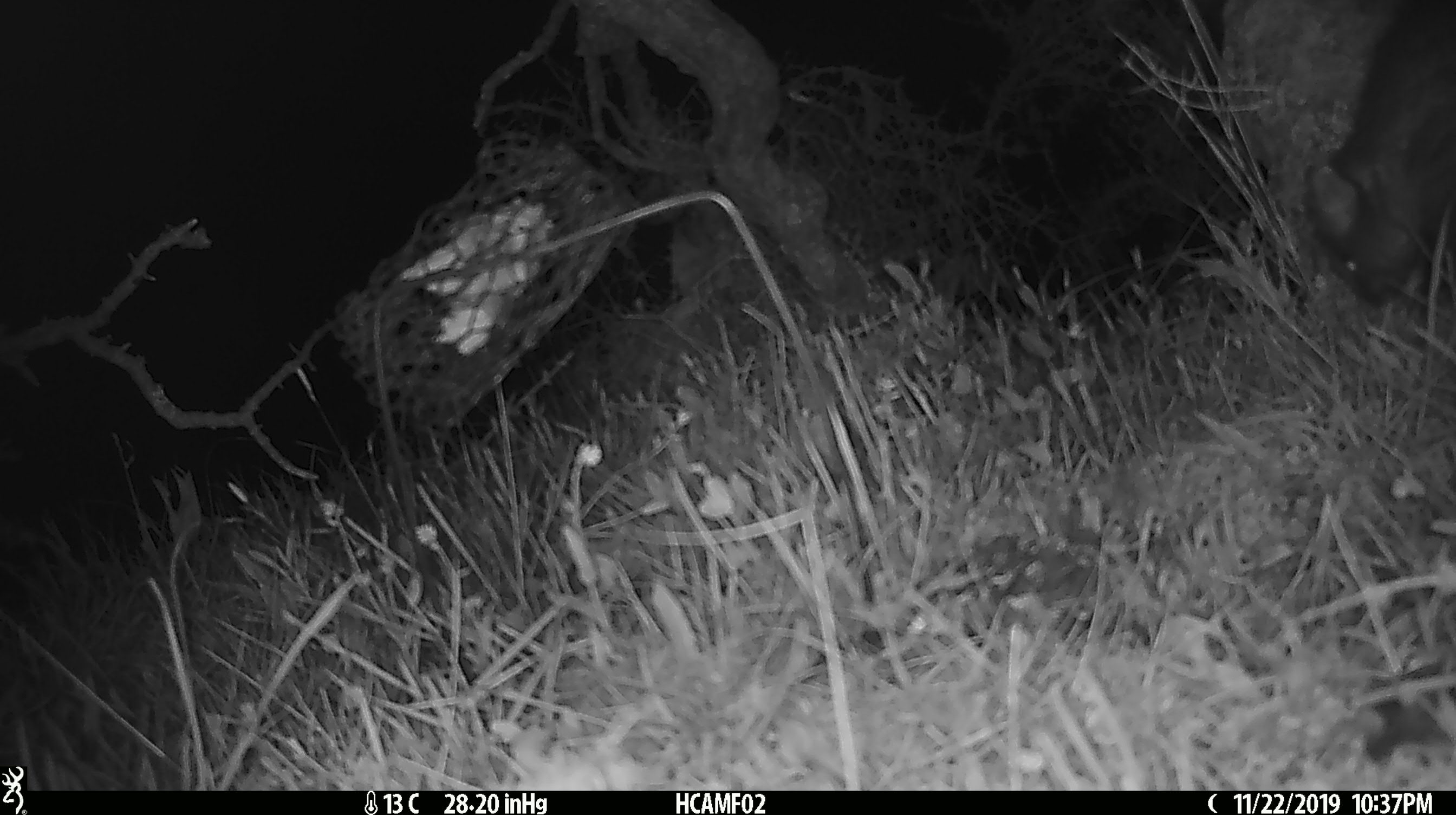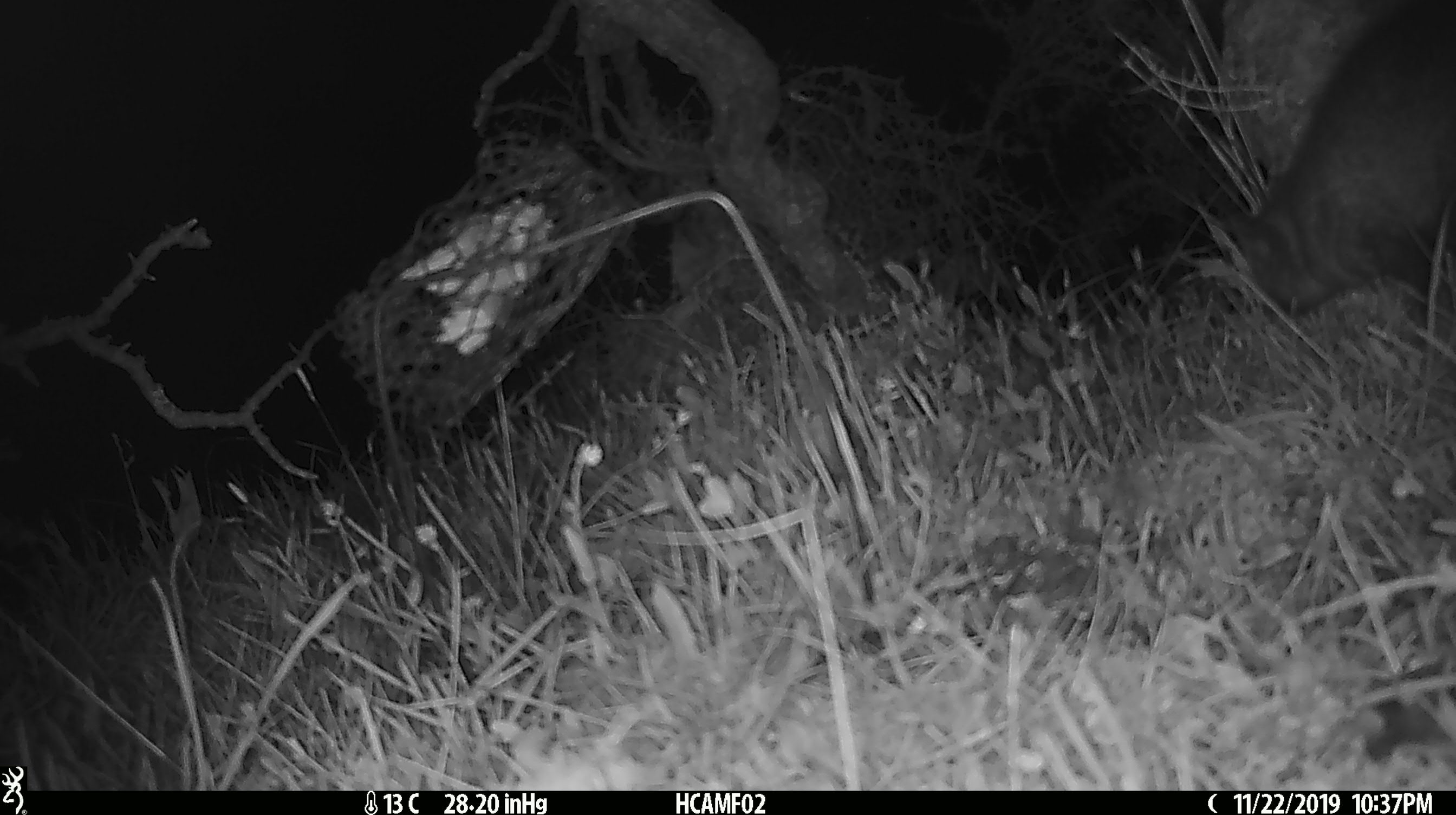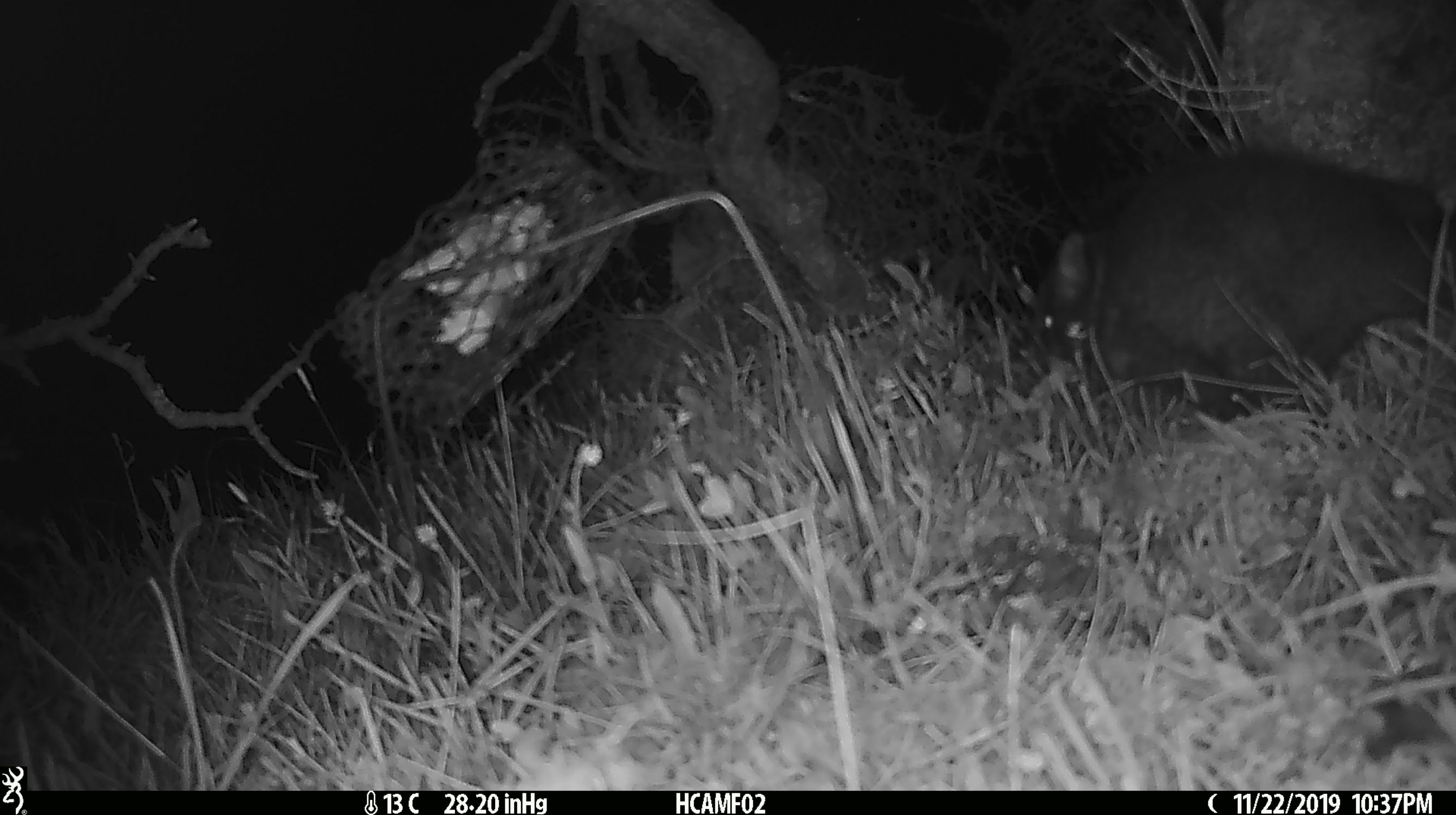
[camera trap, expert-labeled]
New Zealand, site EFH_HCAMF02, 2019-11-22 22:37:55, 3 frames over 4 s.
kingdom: Animalia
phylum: Chordata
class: Mammalia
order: Diprotodontia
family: Phalangeridae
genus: Trichosurus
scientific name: Trichosurus vulpecula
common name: common brushtail possum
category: possum